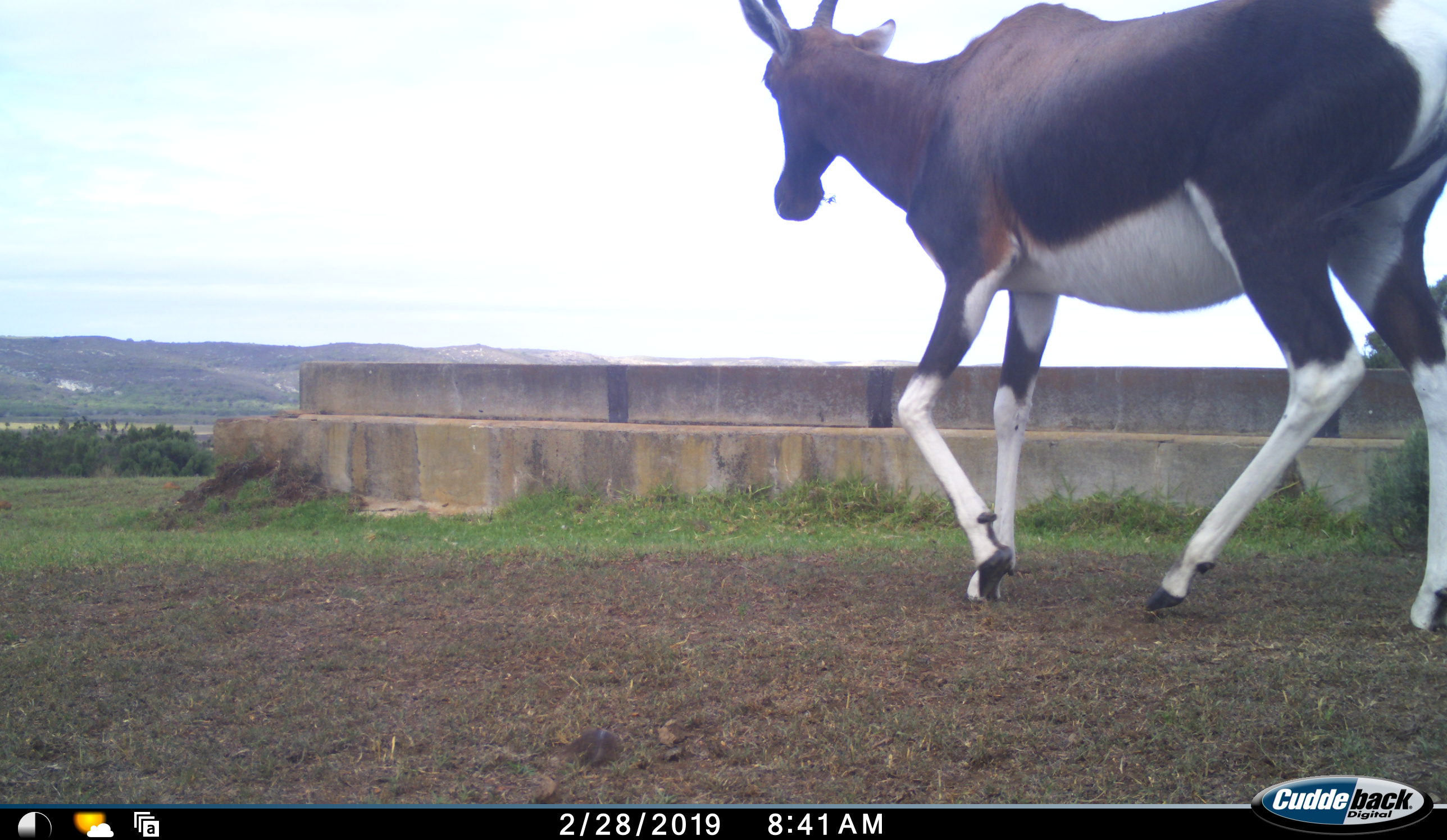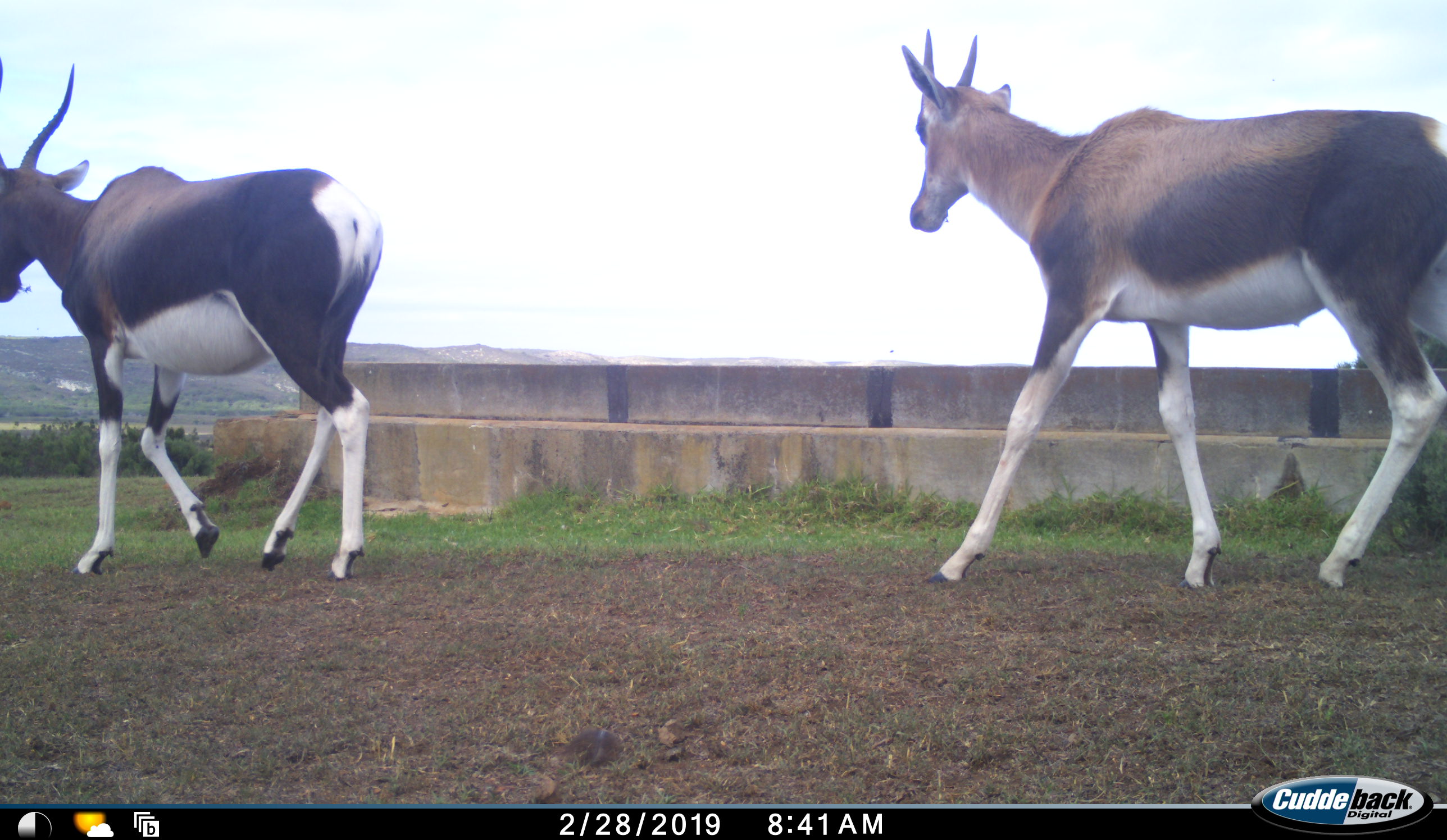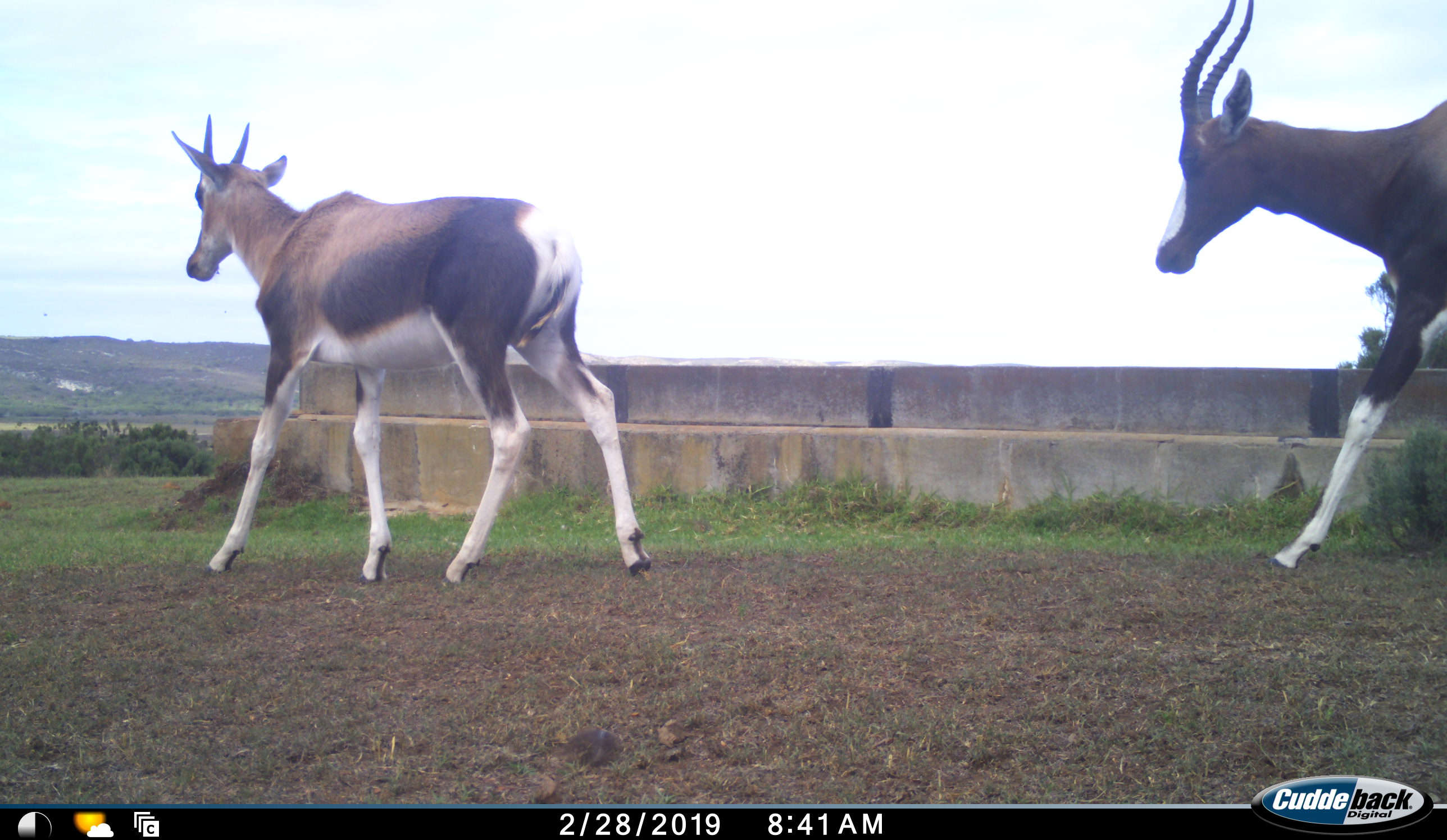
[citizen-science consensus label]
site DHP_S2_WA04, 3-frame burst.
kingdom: Animalia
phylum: Chordata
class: Mammalia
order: Artiodactyla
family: Bovidae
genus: Damaliscus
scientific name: Damaliscus pygargus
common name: bontebok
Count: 2.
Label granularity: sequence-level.